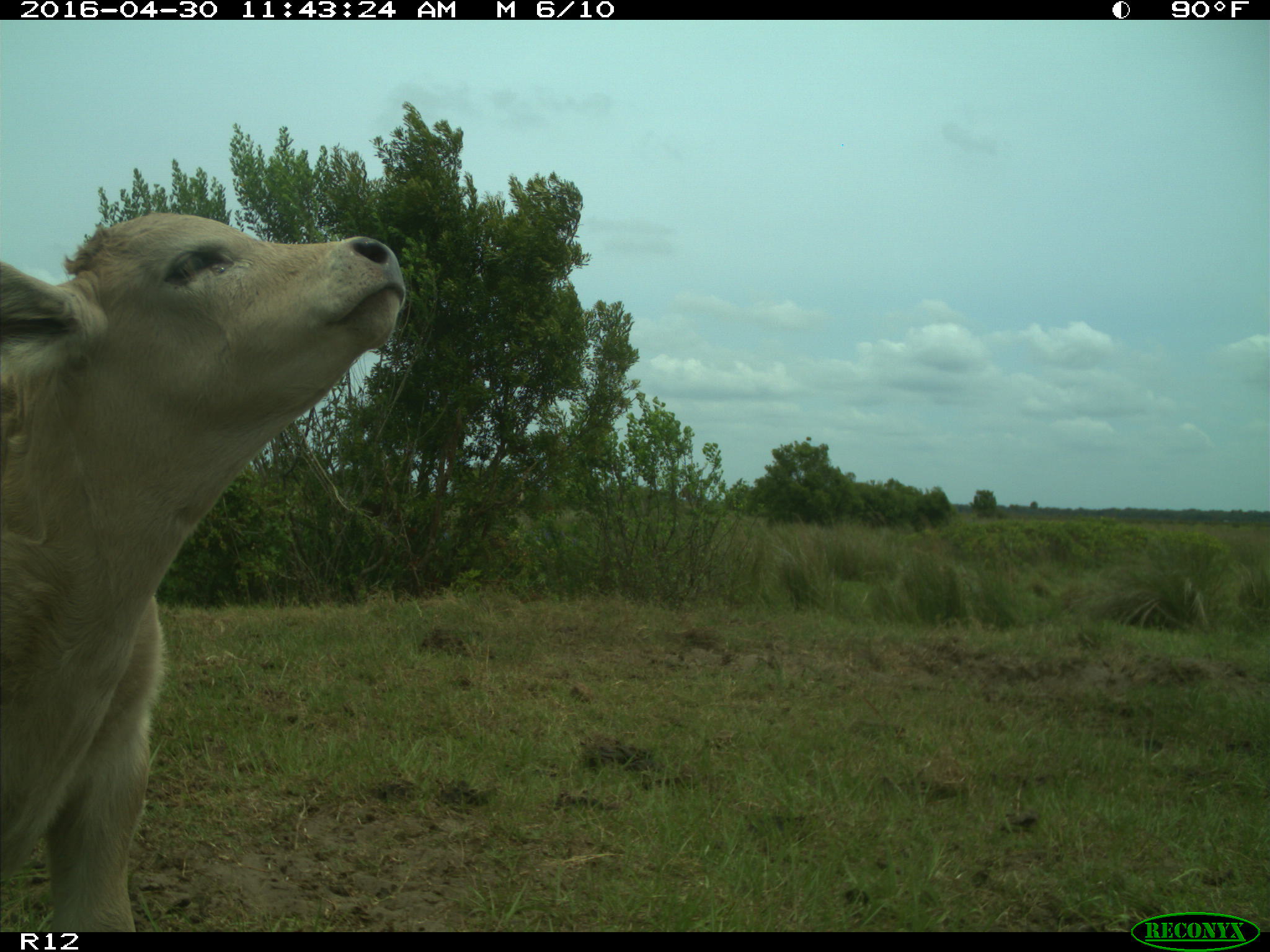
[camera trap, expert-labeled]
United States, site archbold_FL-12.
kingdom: Animalia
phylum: Chordata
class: Mammalia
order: Artiodactyla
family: Bovidae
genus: Bos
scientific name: Bos taurus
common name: domestic cow